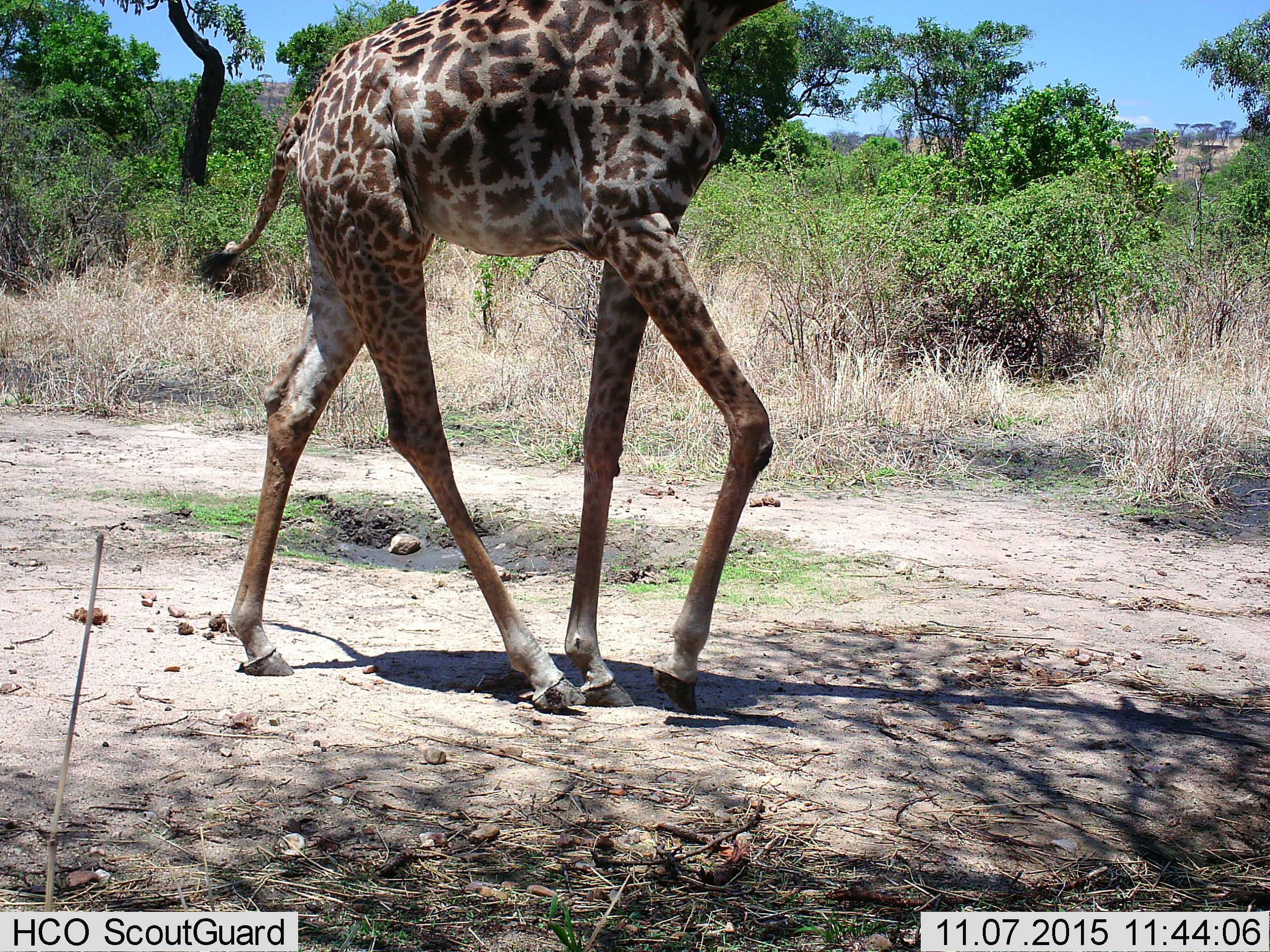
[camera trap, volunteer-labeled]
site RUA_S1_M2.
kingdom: Animalia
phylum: Chordata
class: Mammalia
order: Artiodactyla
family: Giraffidae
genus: Giraffa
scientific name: Giraffa camelopardalis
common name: giraffe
Giraffe (Giraffa camelopardalis), count 1. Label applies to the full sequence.